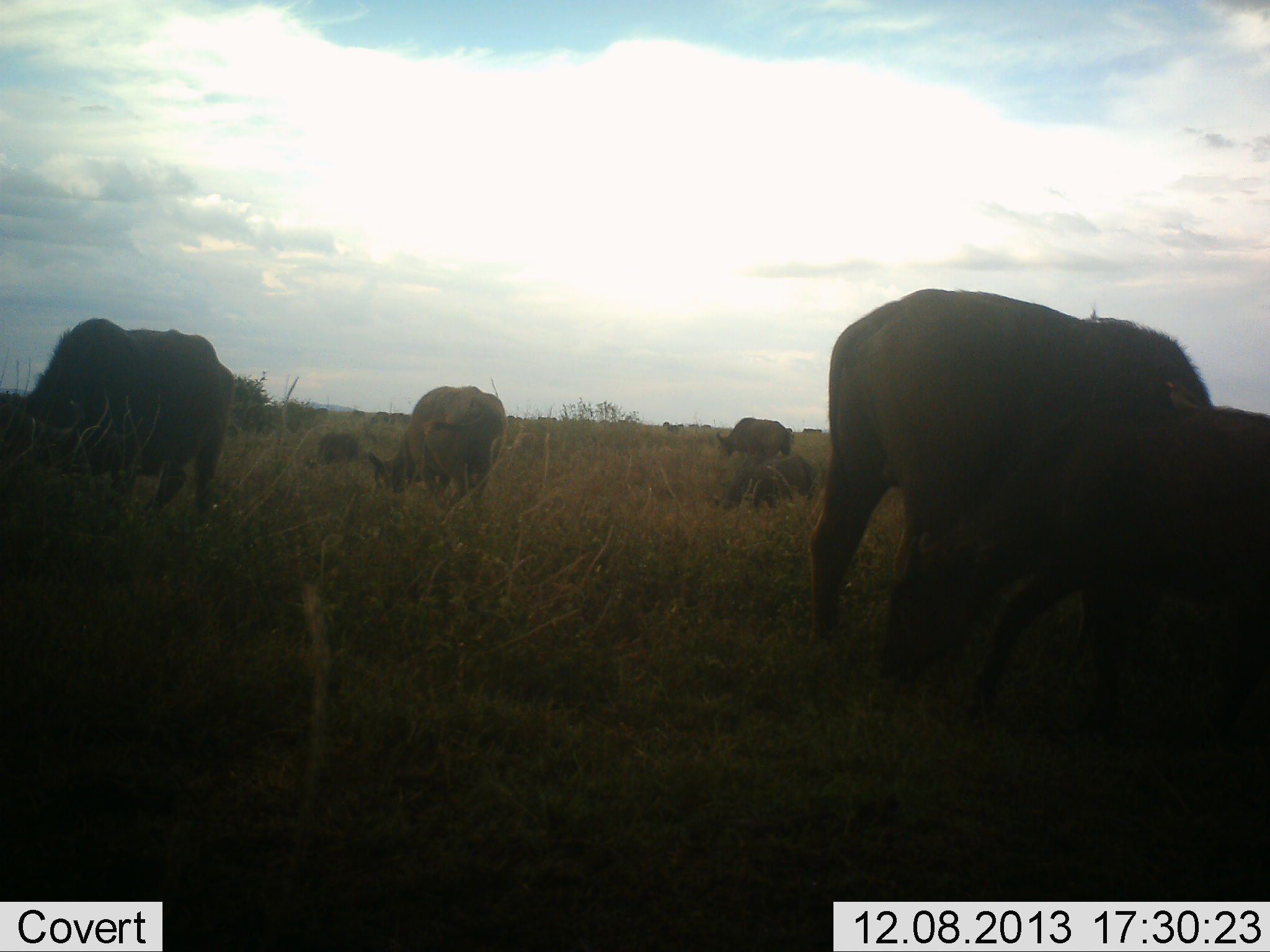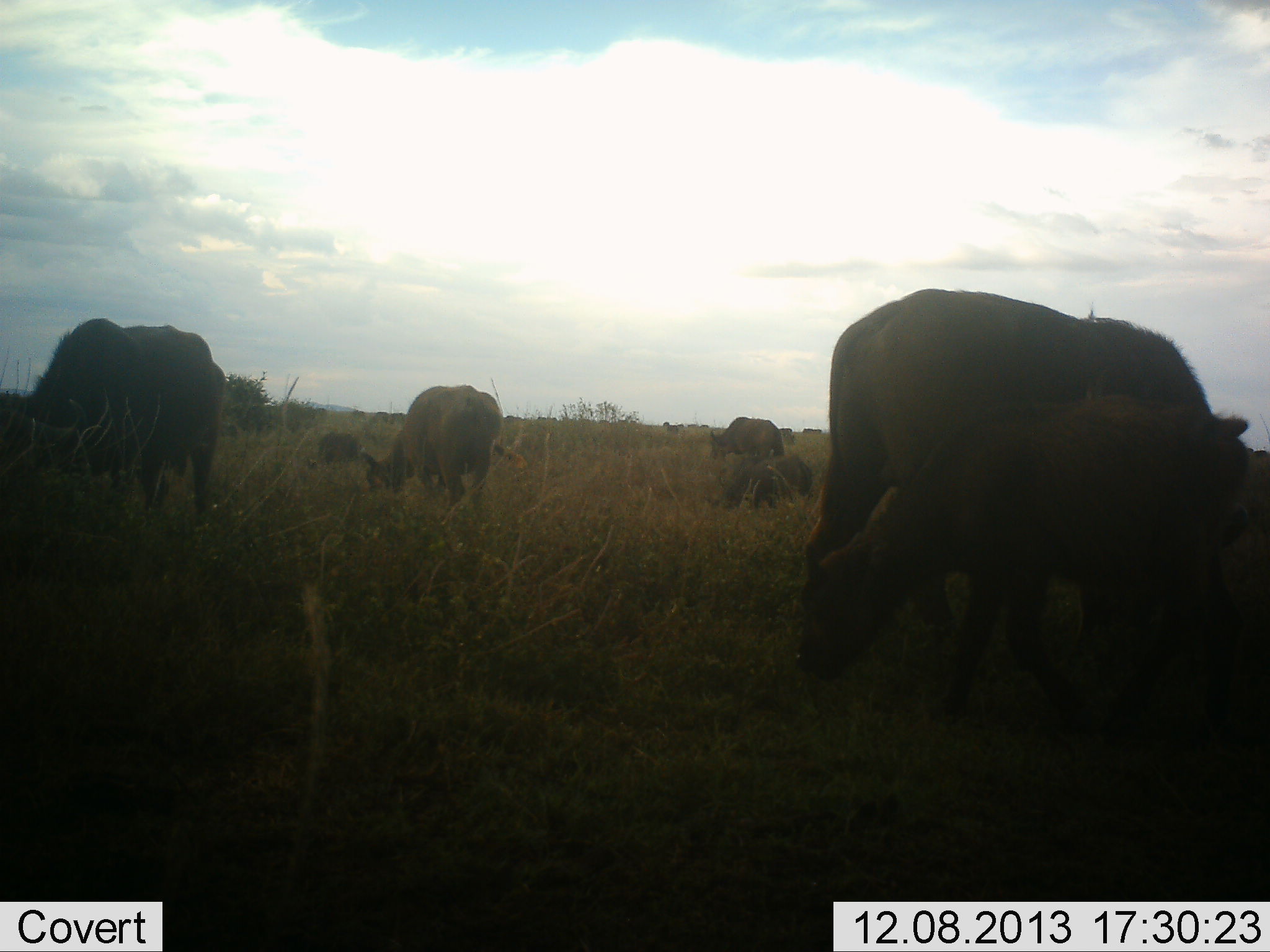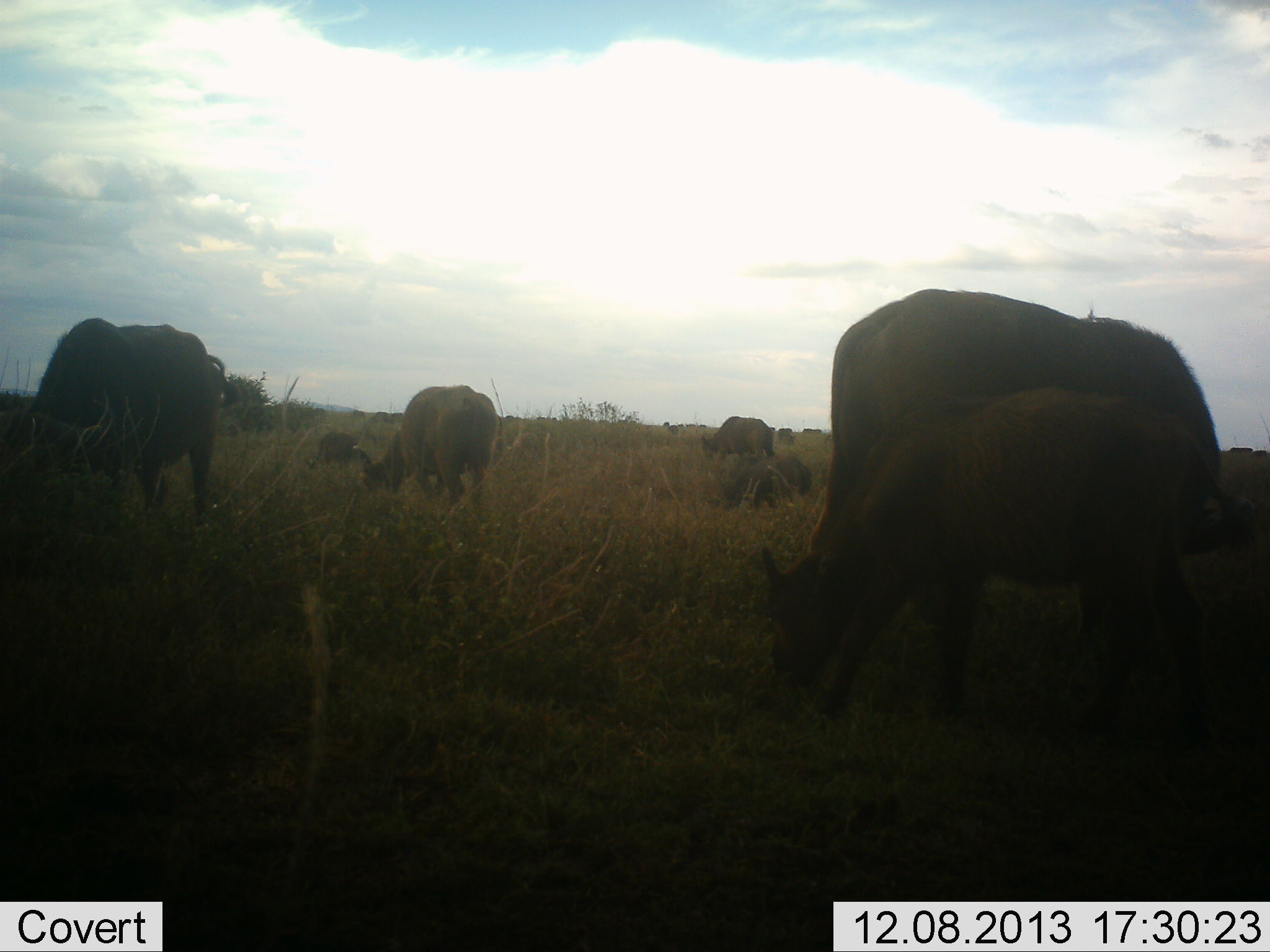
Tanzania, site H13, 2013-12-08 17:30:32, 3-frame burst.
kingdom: Animalia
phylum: Chordata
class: Mammalia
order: Artiodactyla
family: Bovidae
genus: Syncerus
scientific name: Syncerus caffer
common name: cape buffalo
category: buffalo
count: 10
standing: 20%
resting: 10%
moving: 20%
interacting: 0%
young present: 70%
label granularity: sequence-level